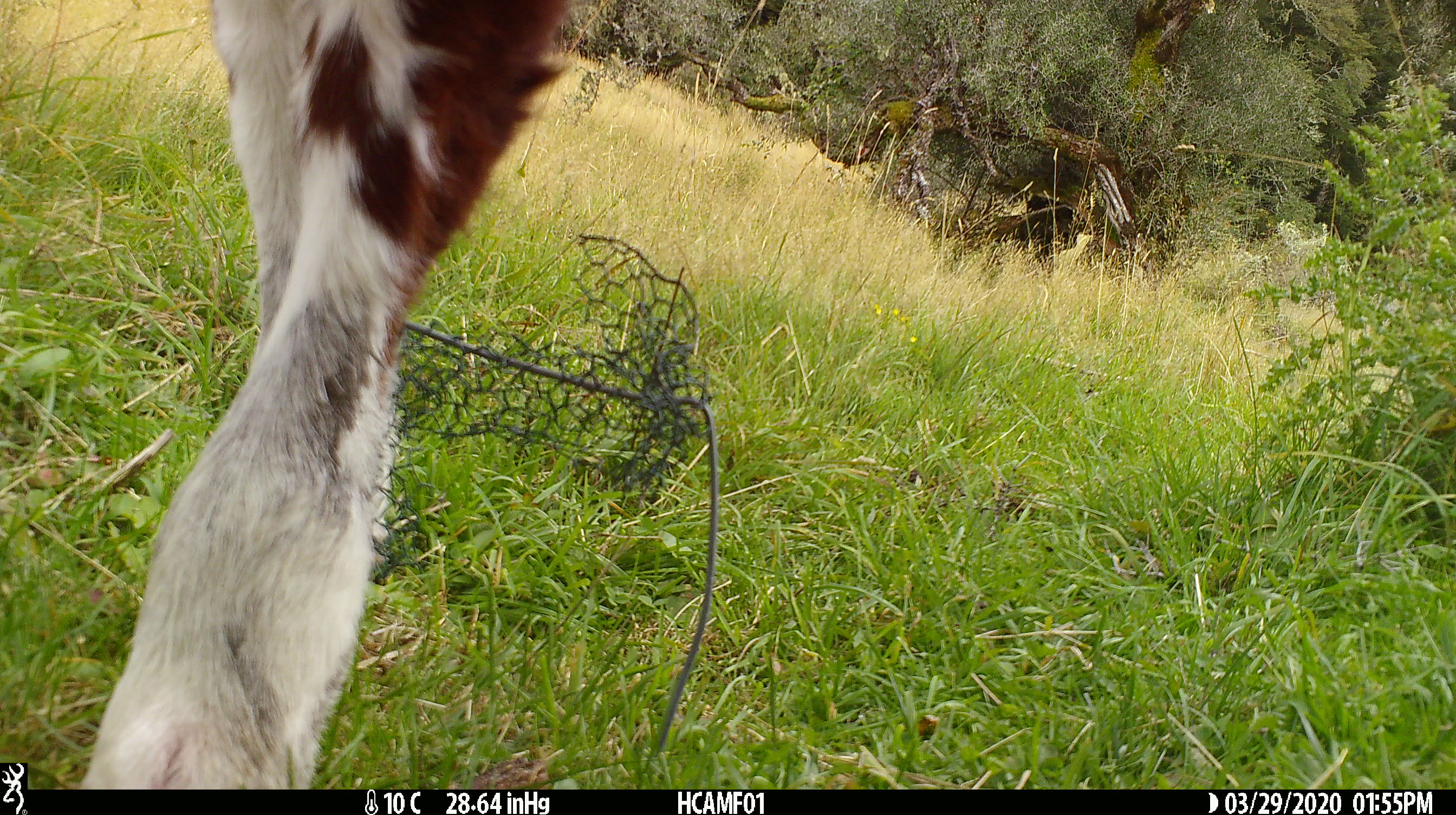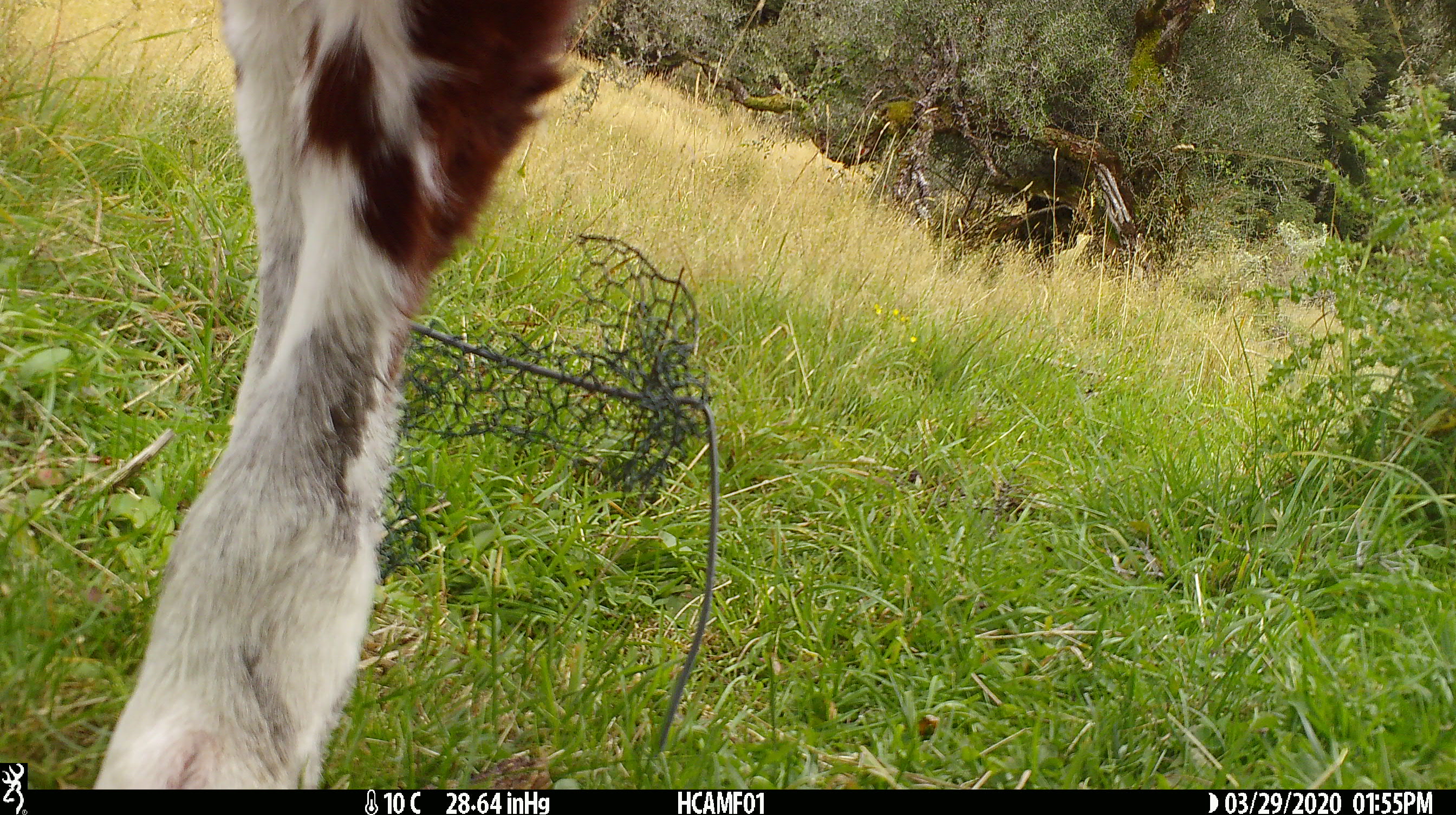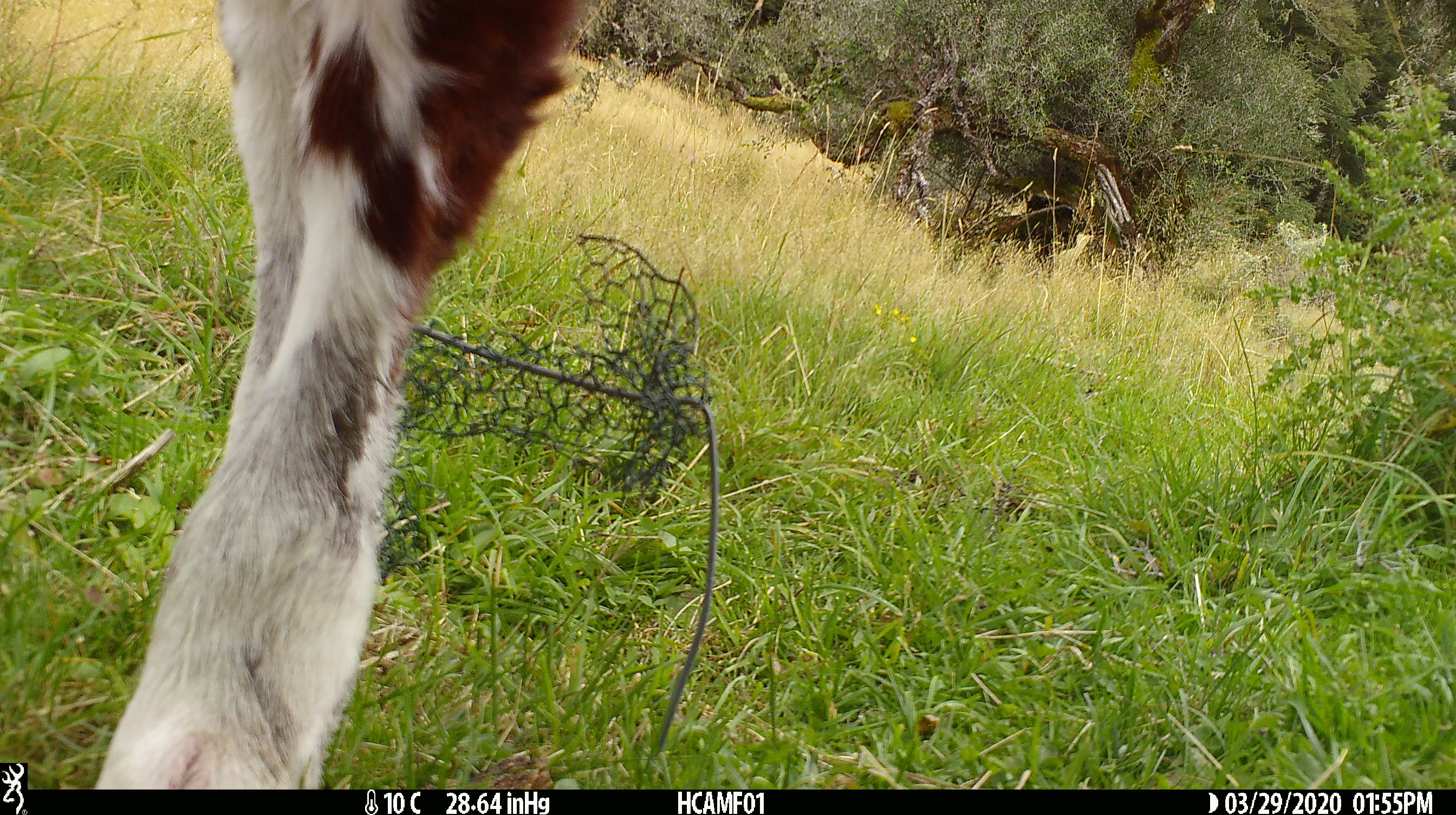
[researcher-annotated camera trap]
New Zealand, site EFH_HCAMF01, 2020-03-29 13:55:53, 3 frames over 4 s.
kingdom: Animalia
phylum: Chordata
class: Mammalia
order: Artiodactyla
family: Bovidae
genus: Bos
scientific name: Bos taurus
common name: domestic cow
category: cow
Cow (domestic cow) (Bos taurus).